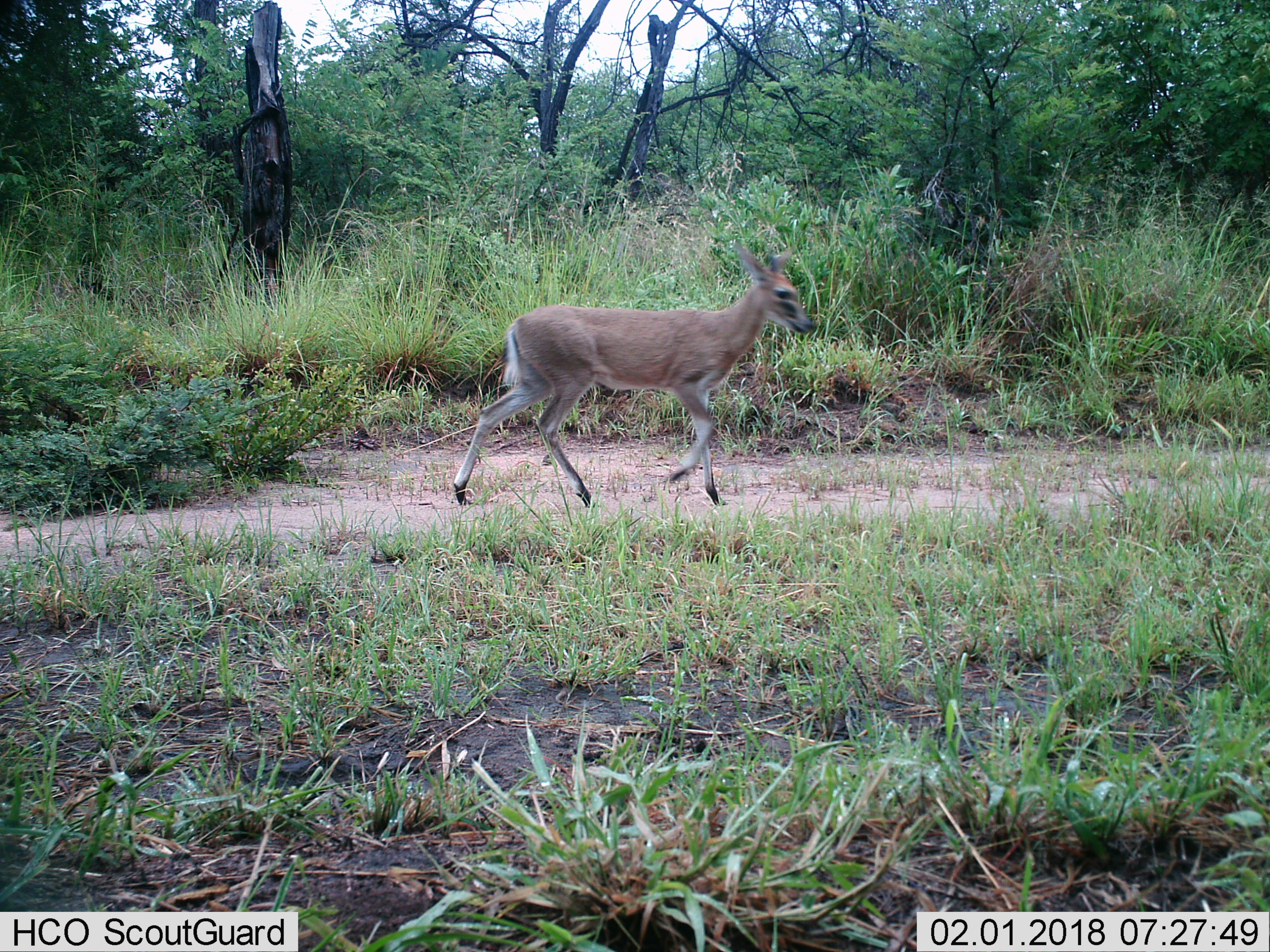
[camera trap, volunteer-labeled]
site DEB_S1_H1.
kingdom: Animalia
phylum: Chordata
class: Mammalia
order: Artiodactyla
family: Bovidae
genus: Sylvicapra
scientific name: Sylvicapra grimmia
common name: common duiker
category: duikercommongrey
Duikercommongrey (common duiker) (Sylvicapra grimmia), count 1. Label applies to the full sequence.